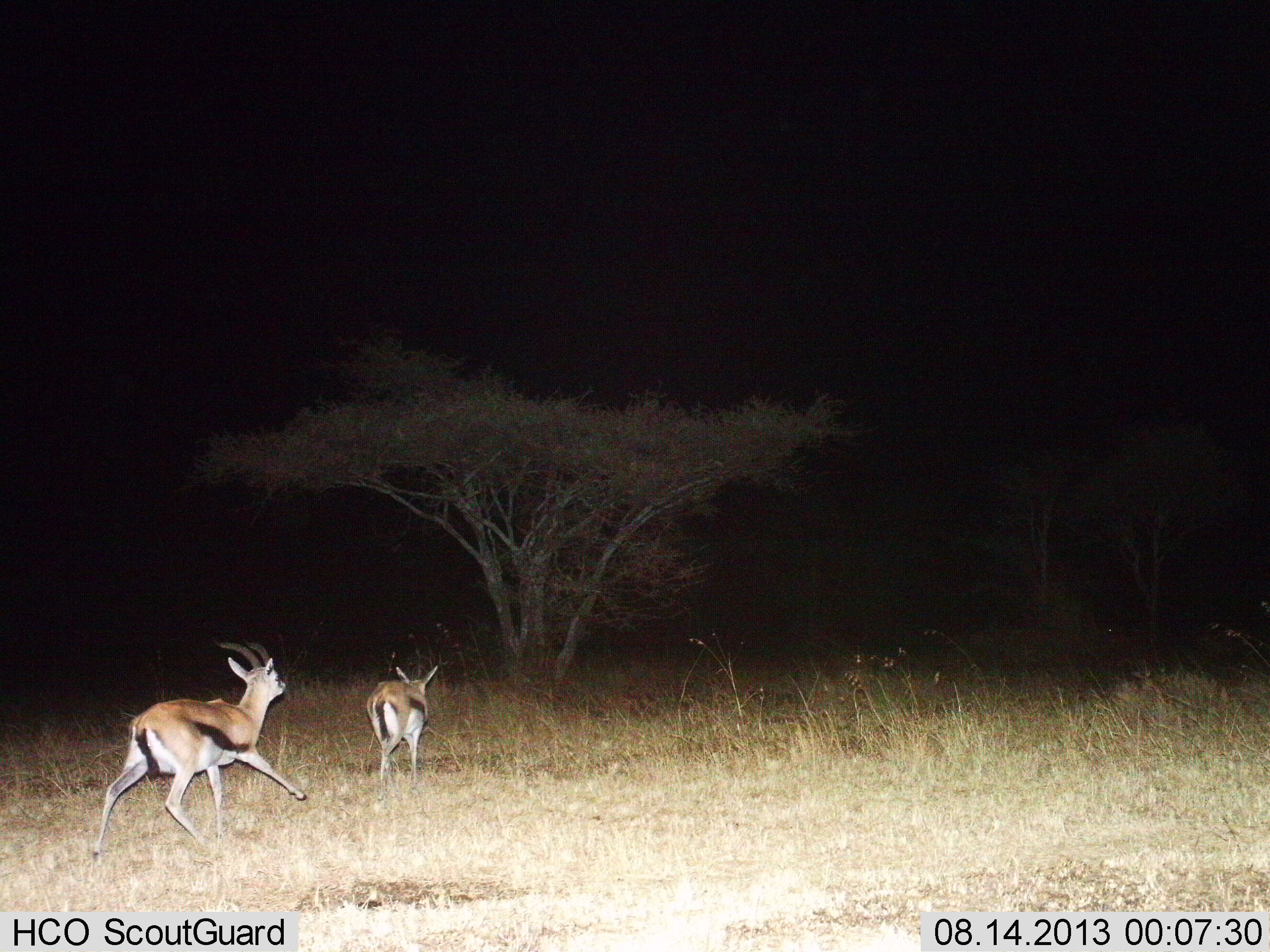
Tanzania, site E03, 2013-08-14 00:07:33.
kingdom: Animalia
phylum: Chordata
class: Mammalia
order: Artiodactyla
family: Bovidae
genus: Eudorcas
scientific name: Eudorcas thomsonii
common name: thomson's gazelle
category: gazellethomsons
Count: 2.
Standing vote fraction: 9%.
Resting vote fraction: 0%.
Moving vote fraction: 94%.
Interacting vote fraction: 0%.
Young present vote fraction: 3%.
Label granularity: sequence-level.